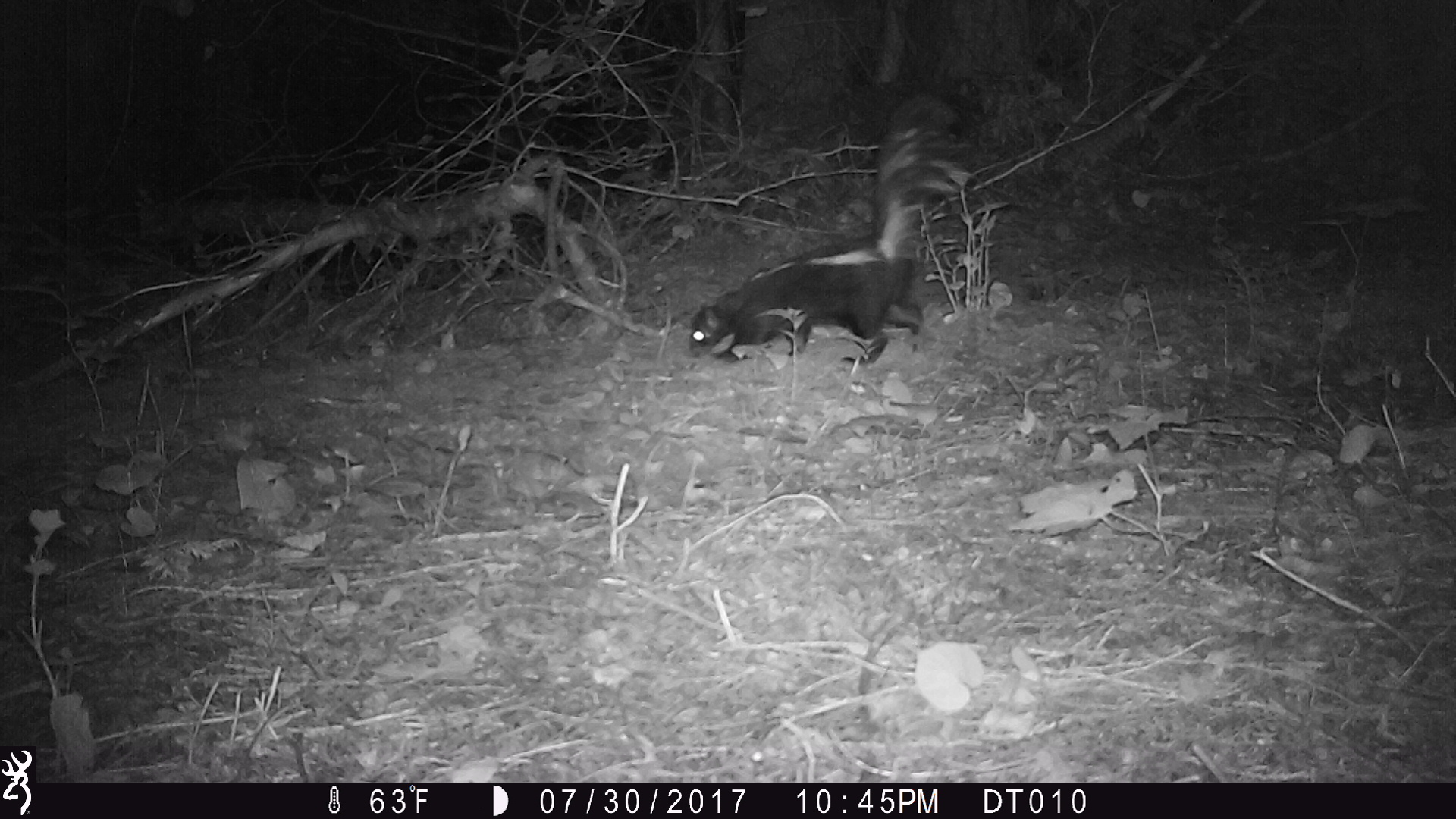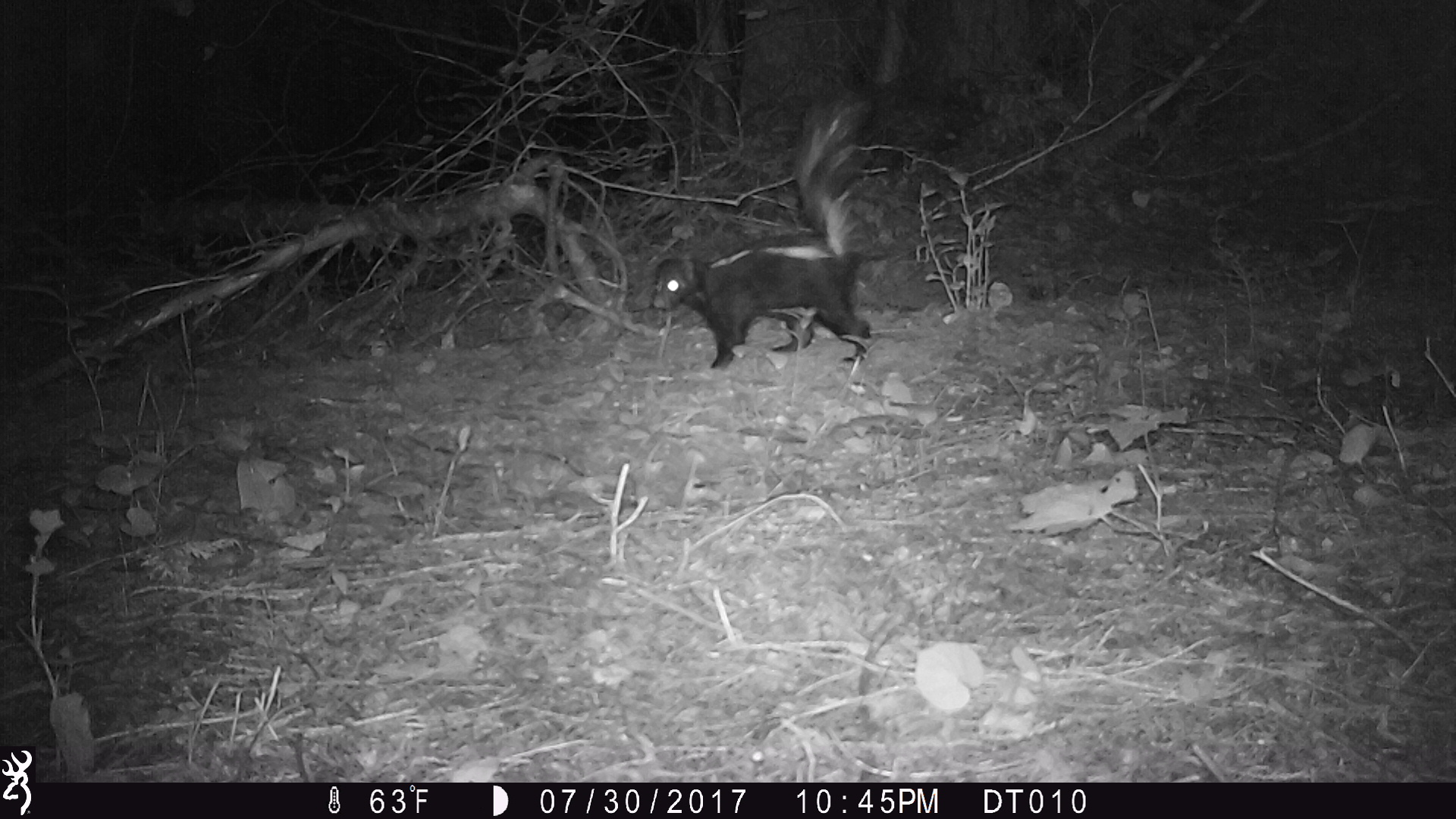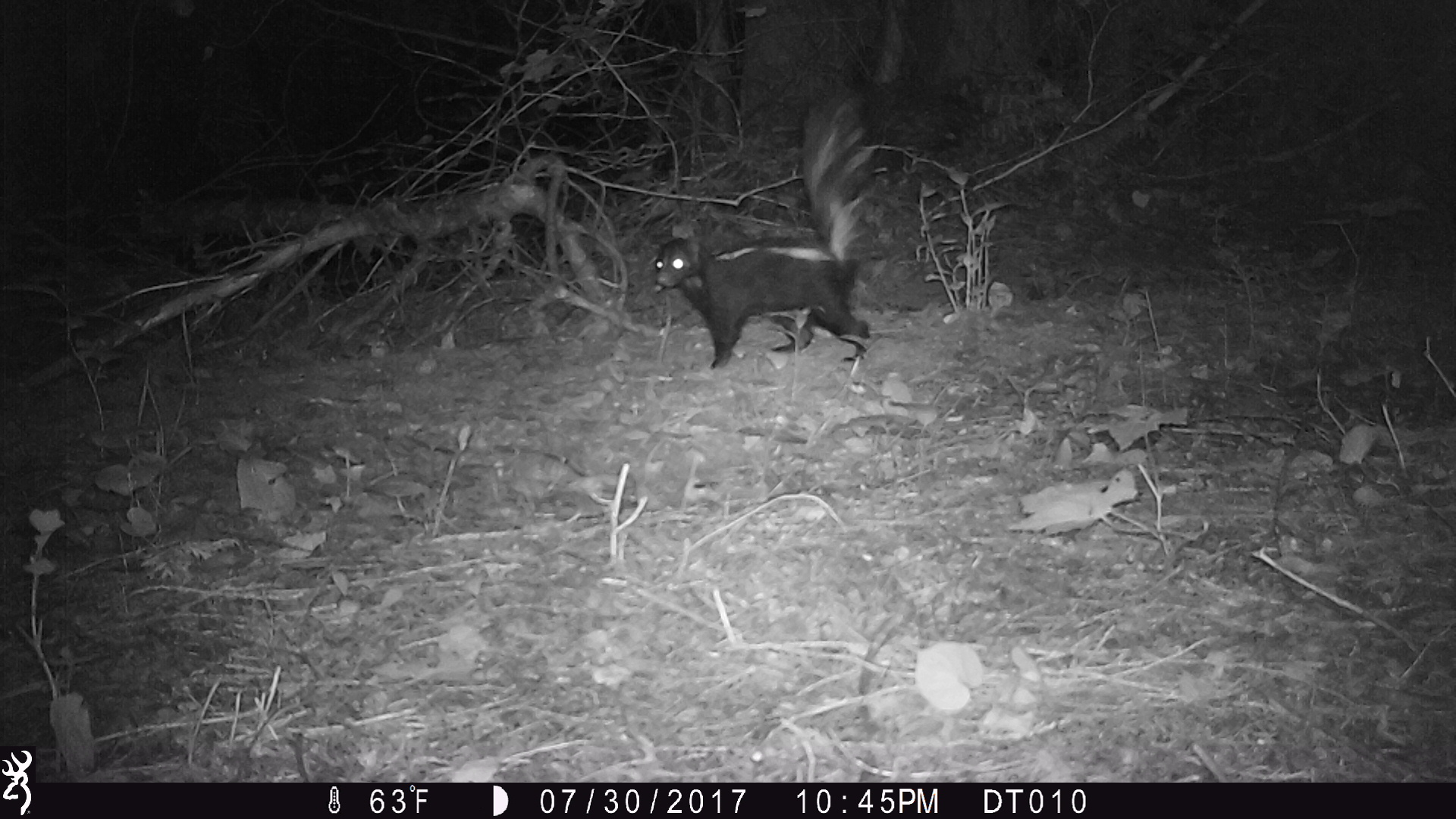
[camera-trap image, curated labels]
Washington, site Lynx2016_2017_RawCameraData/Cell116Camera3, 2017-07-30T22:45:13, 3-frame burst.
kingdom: Animalia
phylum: Chordata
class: Mammalia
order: Carnivora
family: Mephitidae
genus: Mephitis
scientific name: Mephitis mephitis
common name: striped skunk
Mephitis mephitis (striped skunk). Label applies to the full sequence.